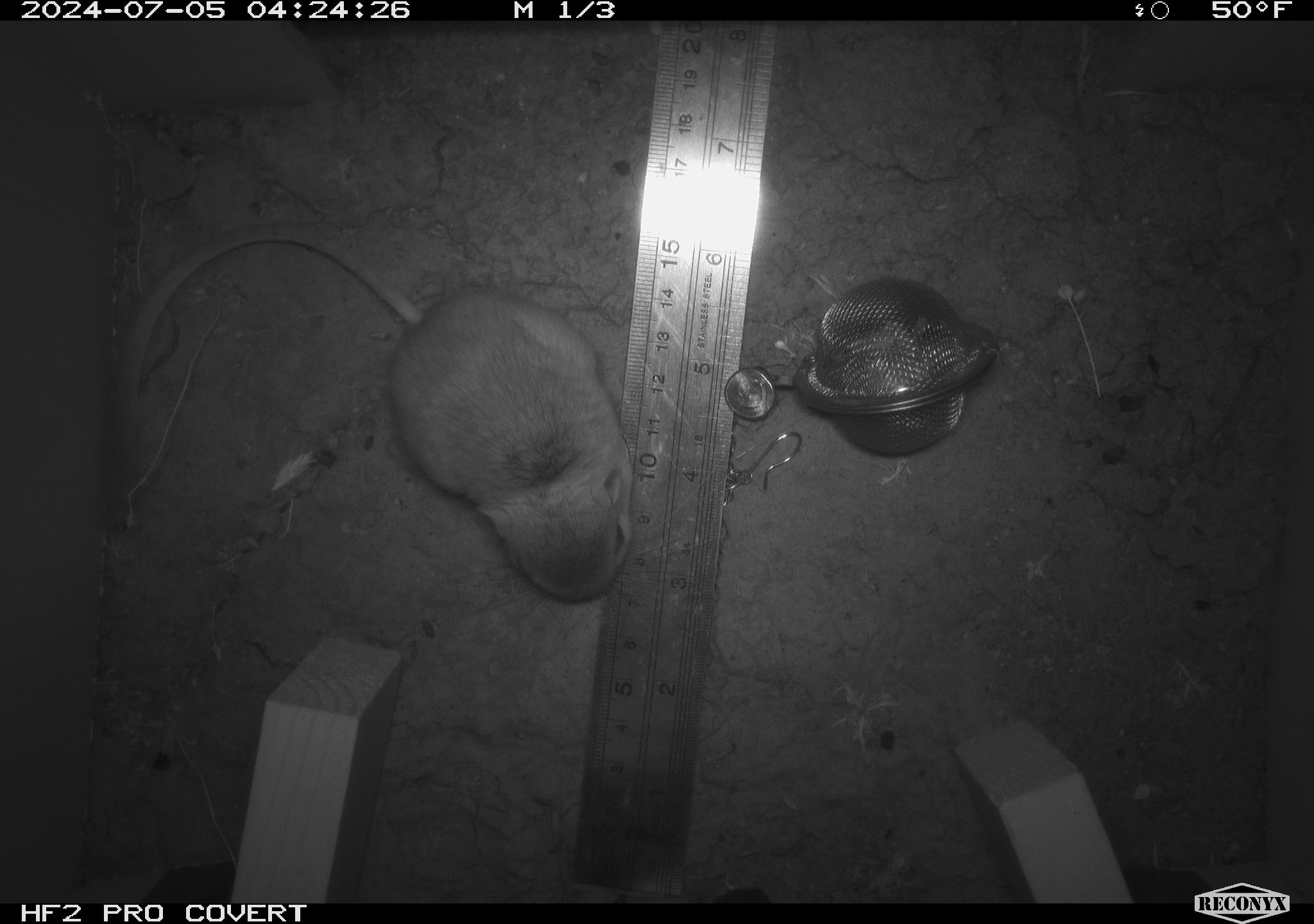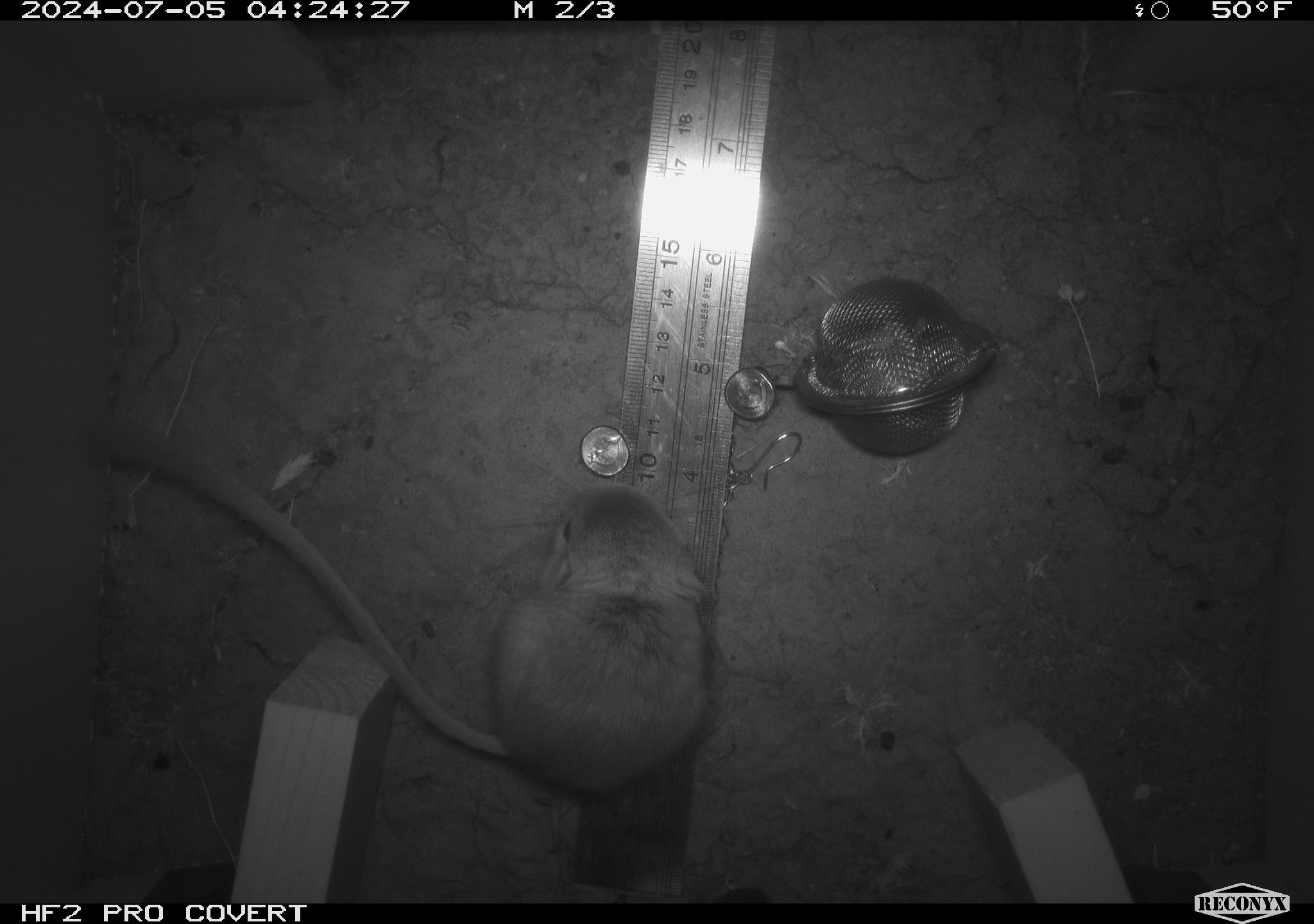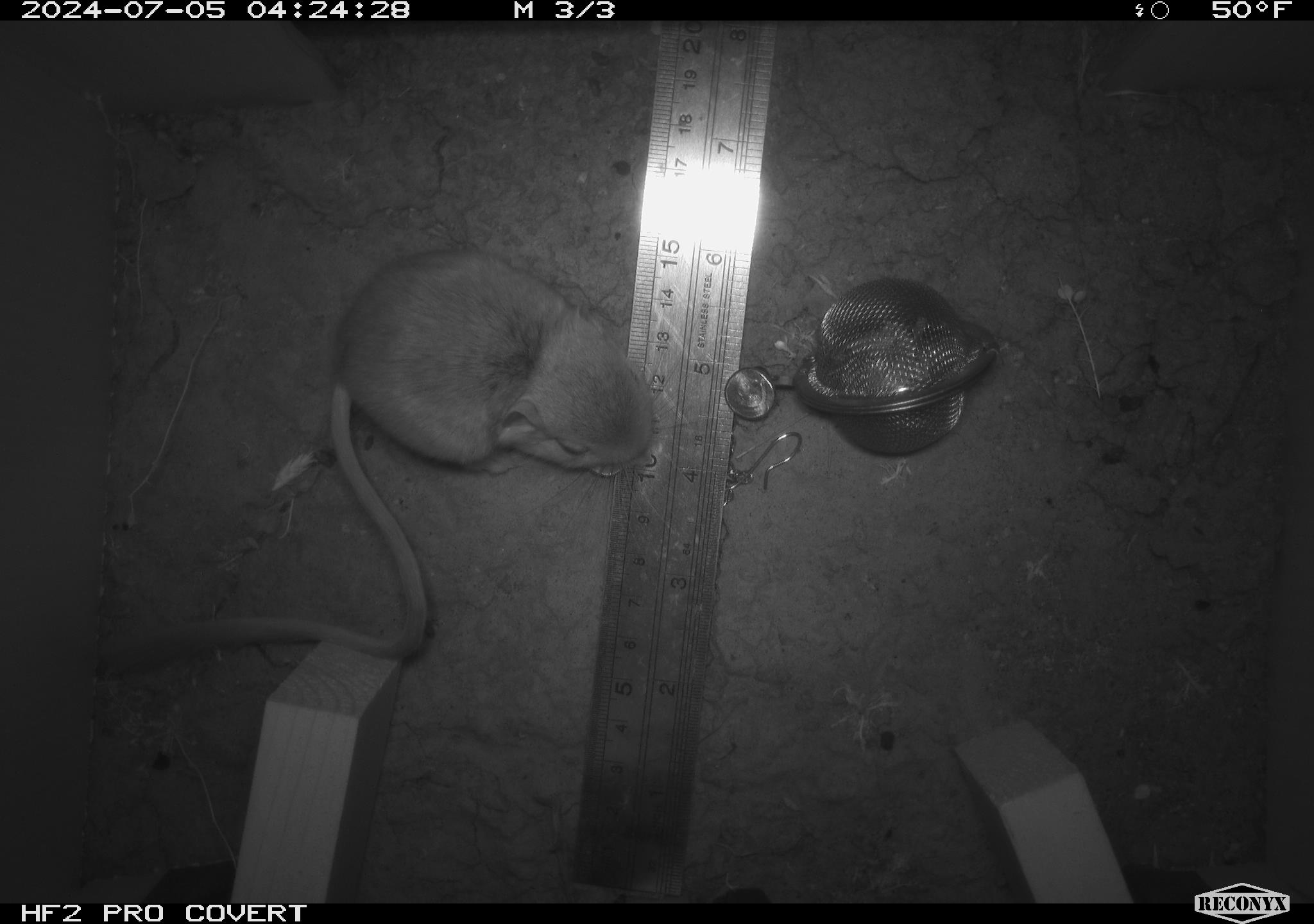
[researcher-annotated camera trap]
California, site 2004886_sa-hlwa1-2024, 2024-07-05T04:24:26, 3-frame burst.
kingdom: Animalia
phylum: Chordata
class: Mammalia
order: Rodentia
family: Heteromyidae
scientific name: Heteromyidae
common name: kangaroo rats and pocket mice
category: heteromyidae family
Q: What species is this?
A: Heteromyidae family (kangaroo rats and pocket mice) (Heteromyidae).